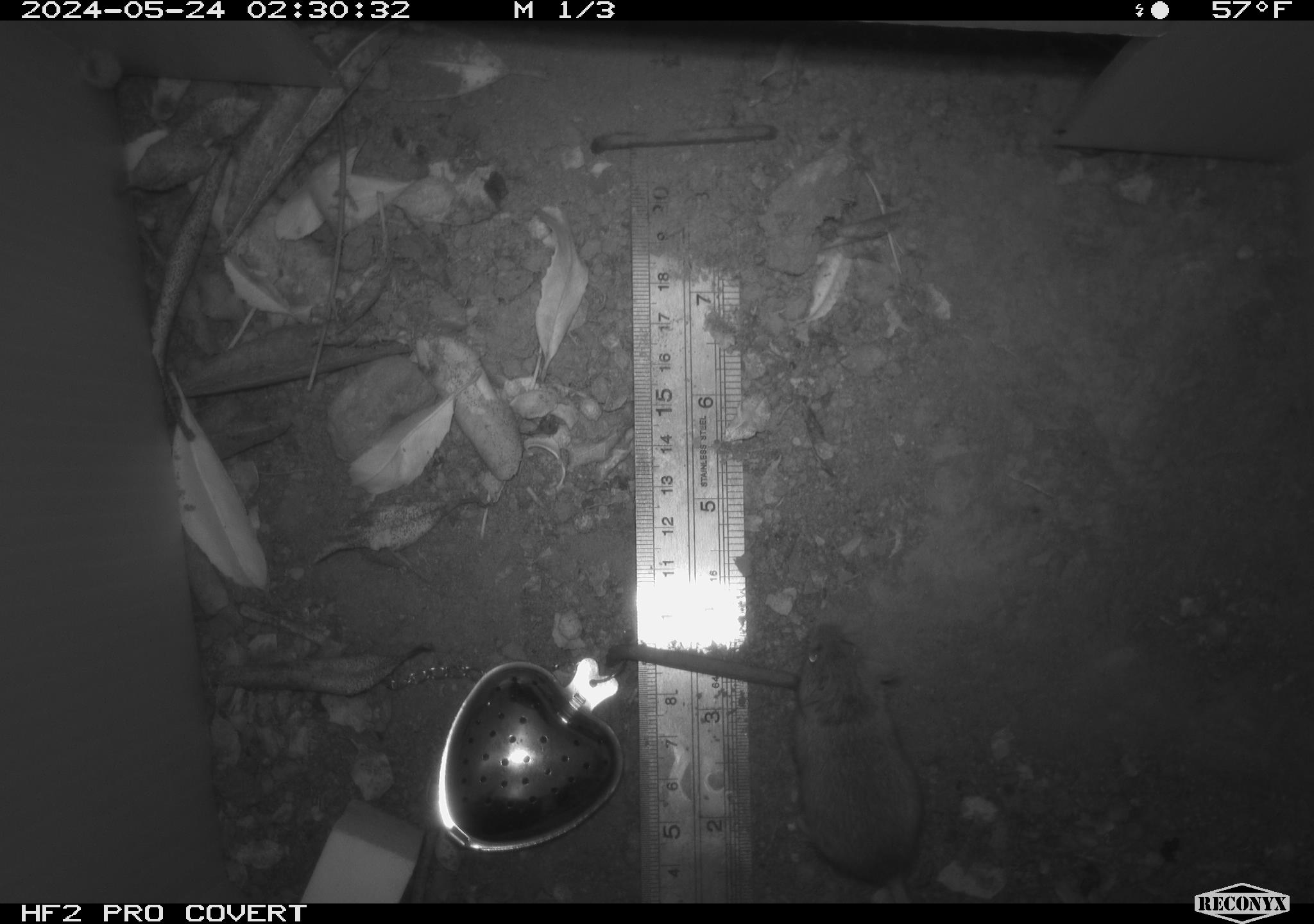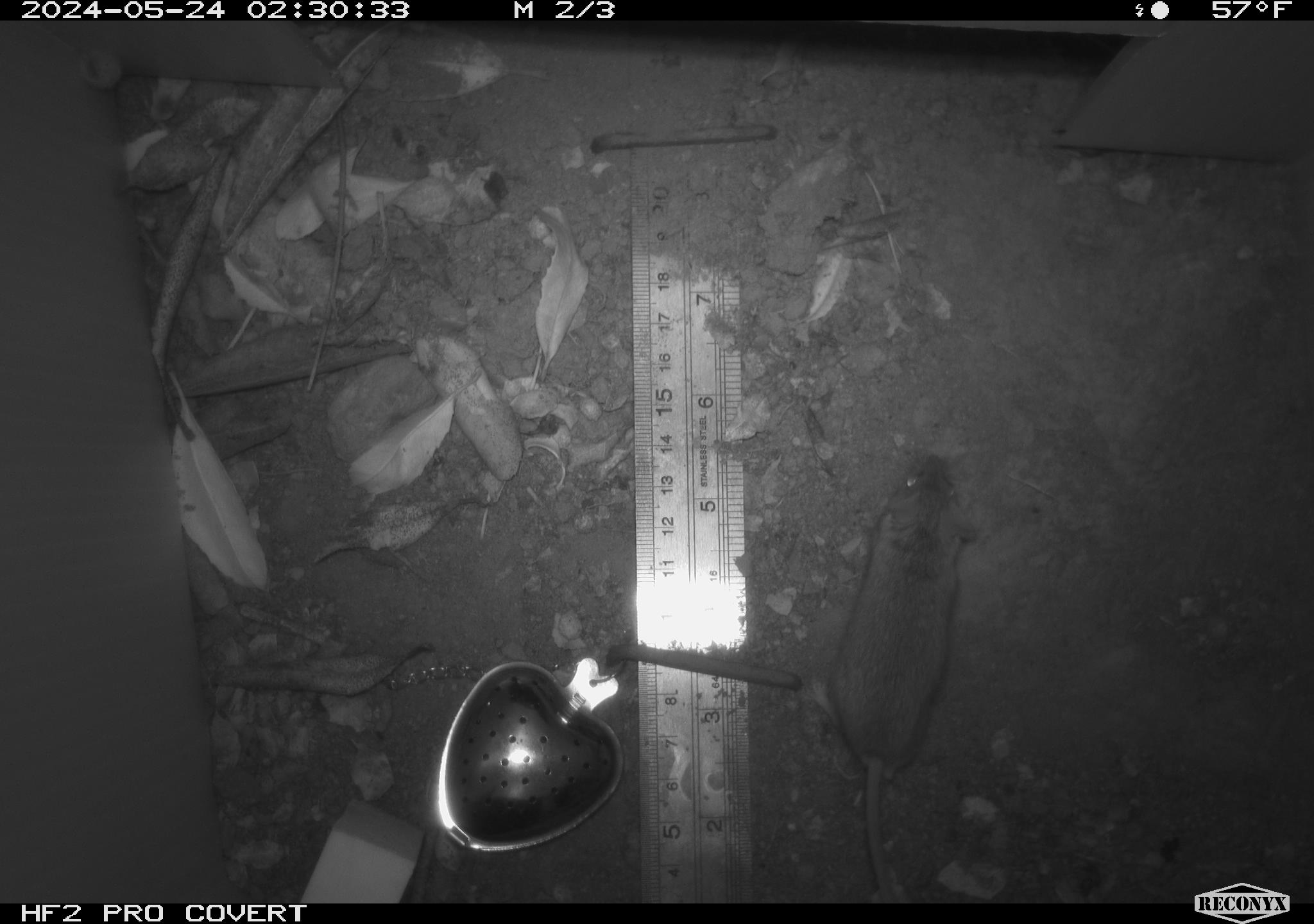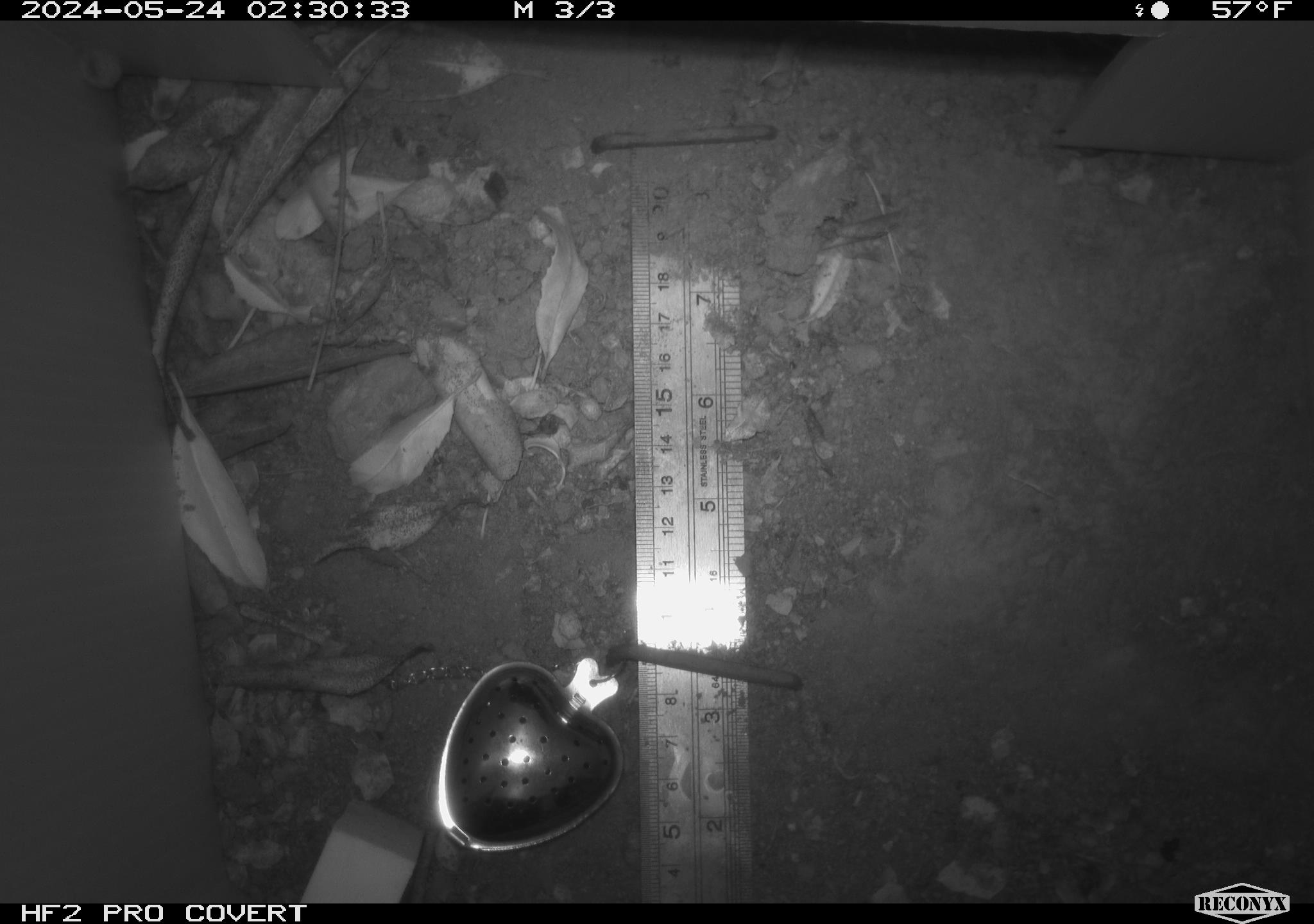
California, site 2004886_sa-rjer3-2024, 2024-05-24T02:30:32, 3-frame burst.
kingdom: Animalia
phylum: Chordata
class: Mammalia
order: Rodentia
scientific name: Rodentia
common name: mouse species